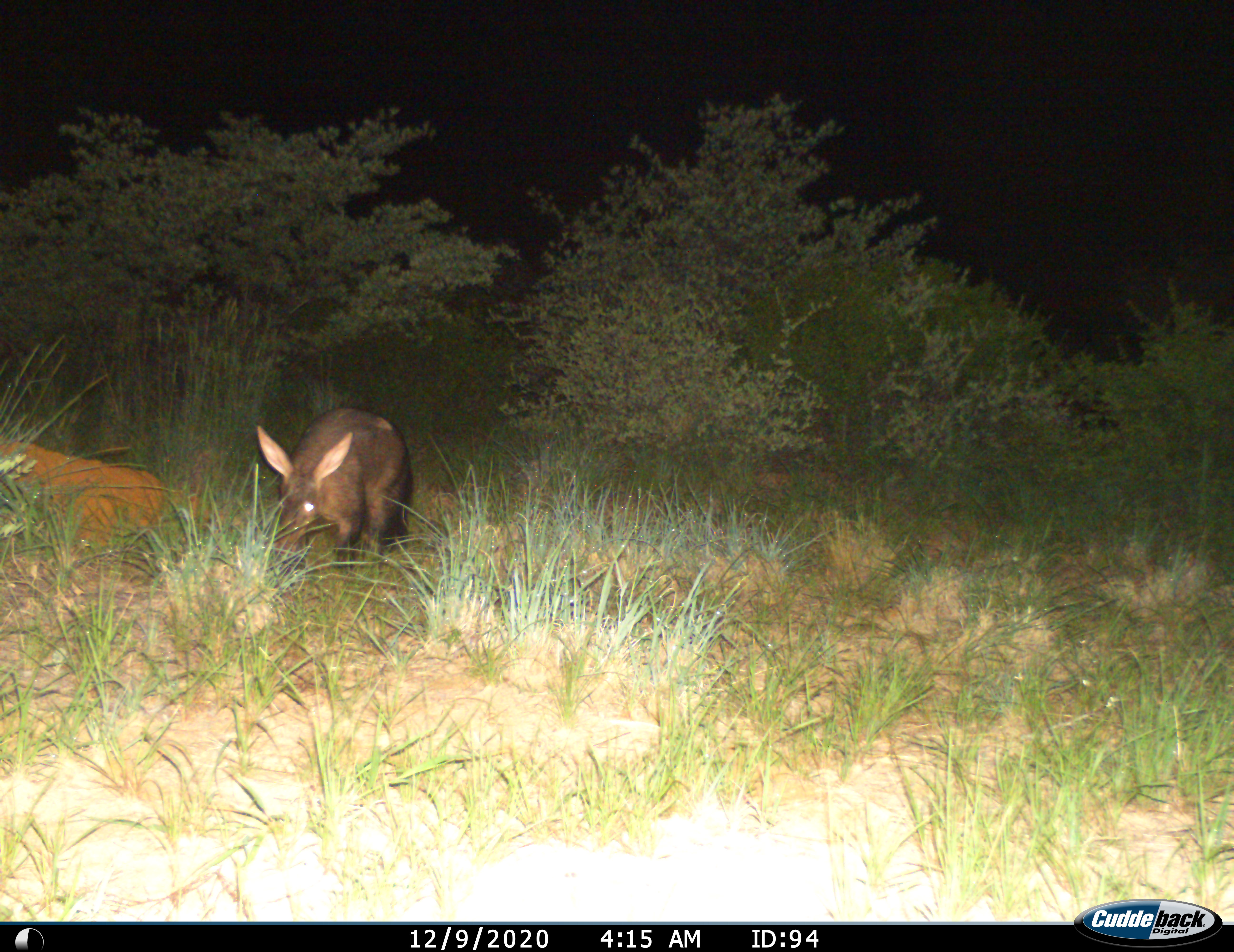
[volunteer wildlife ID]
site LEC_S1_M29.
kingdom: Animalia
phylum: Chordata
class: Mammalia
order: Tubulidentata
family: Orycteropodidae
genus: Orycteropus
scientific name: Orycteropus afer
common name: aardvark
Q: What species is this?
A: Aardvark (Orycteropus afer).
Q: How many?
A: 1.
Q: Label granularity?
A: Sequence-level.